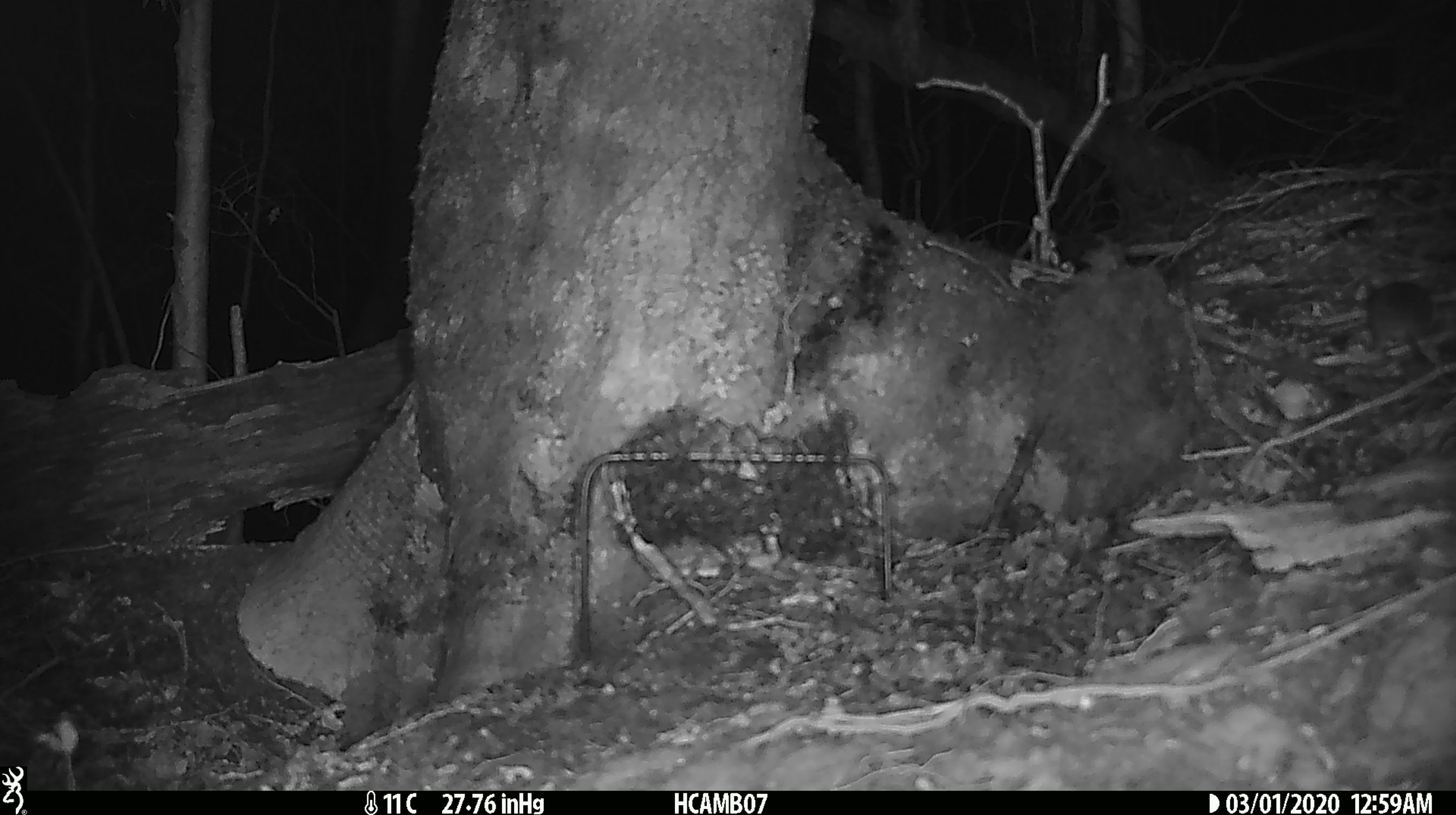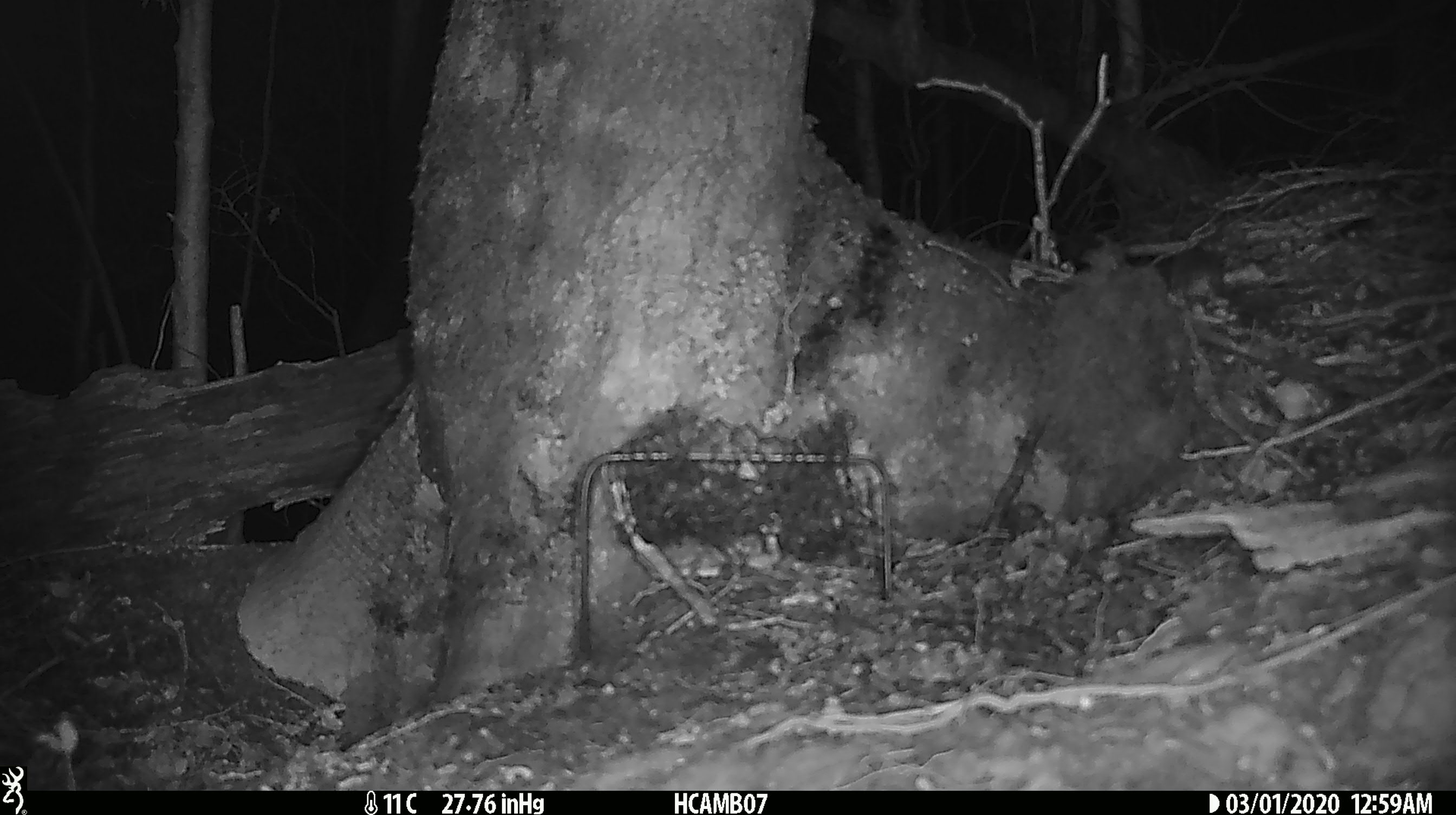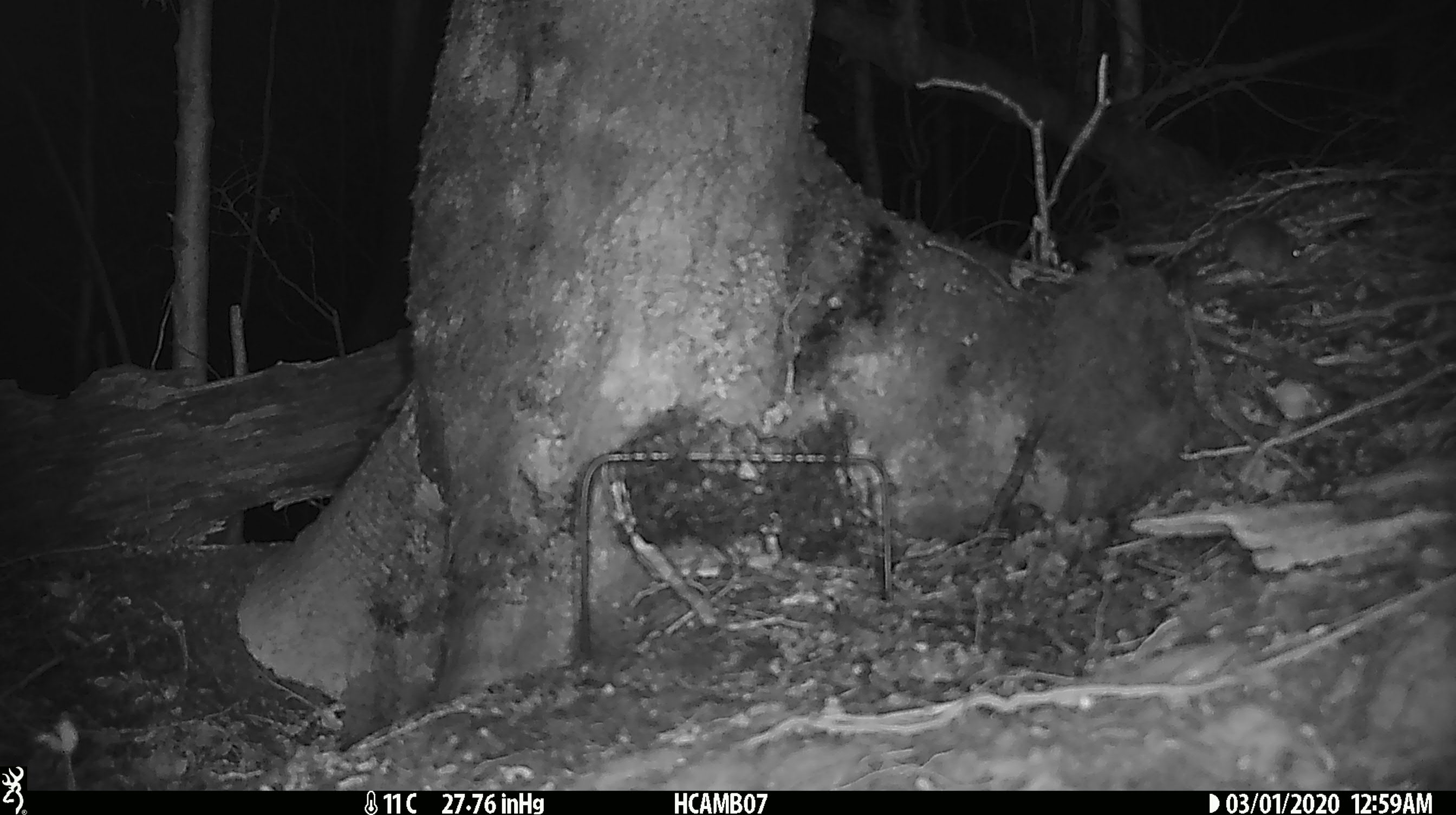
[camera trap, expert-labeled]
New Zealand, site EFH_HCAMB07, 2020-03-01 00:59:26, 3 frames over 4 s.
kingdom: Animalia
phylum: Chordata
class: Mammalia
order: Rodentia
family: Muridae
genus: Mus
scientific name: Mus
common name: mouse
Mouse (Mus).